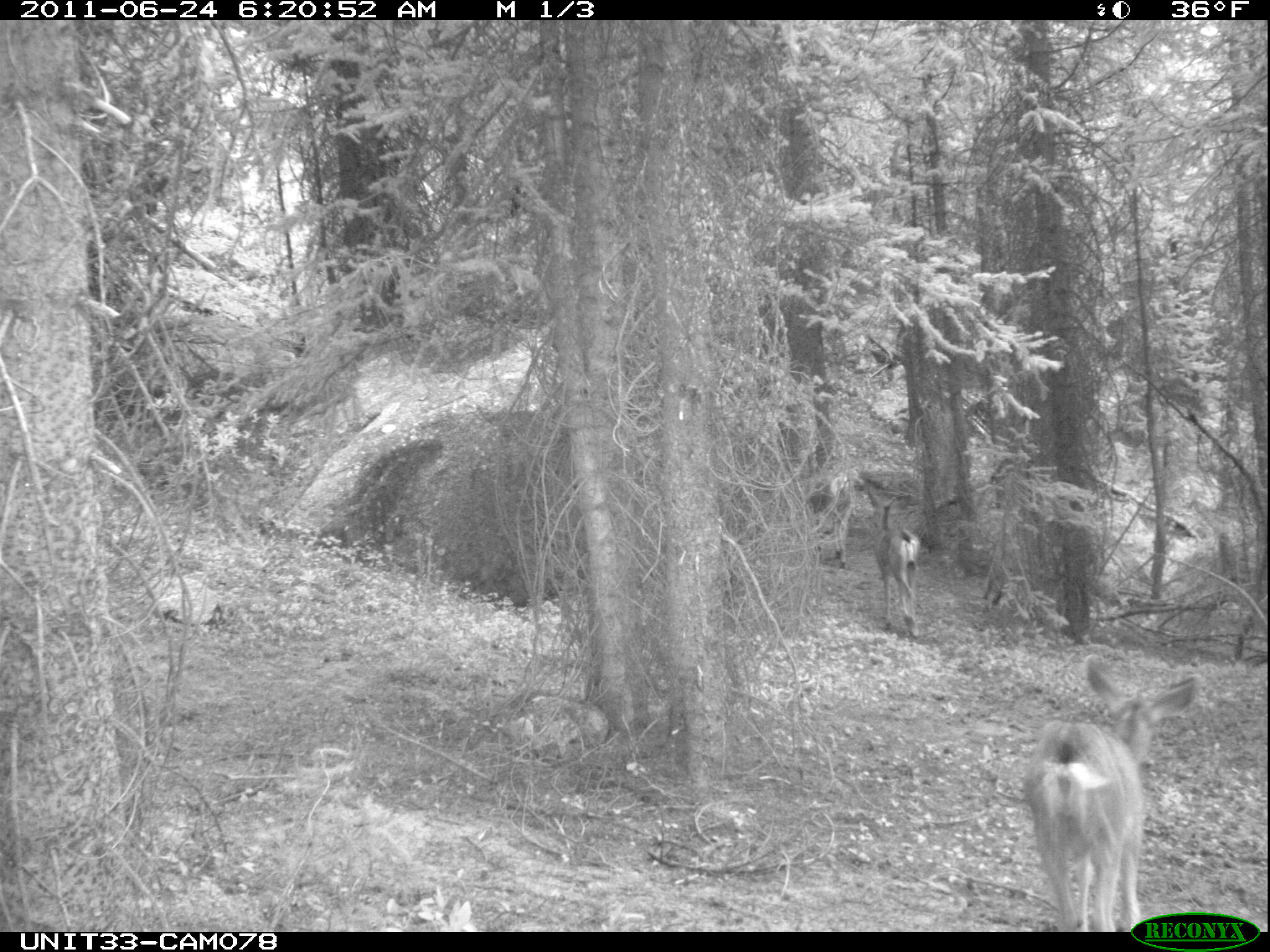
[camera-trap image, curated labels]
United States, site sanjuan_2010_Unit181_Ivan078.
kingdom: Animalia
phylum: Chordata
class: Mammalia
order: Artiodactyla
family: Cervidae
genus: Odocoileus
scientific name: Odocoileus hemionus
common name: mule deer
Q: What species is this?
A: Odocoileus hemionus (mule deer).